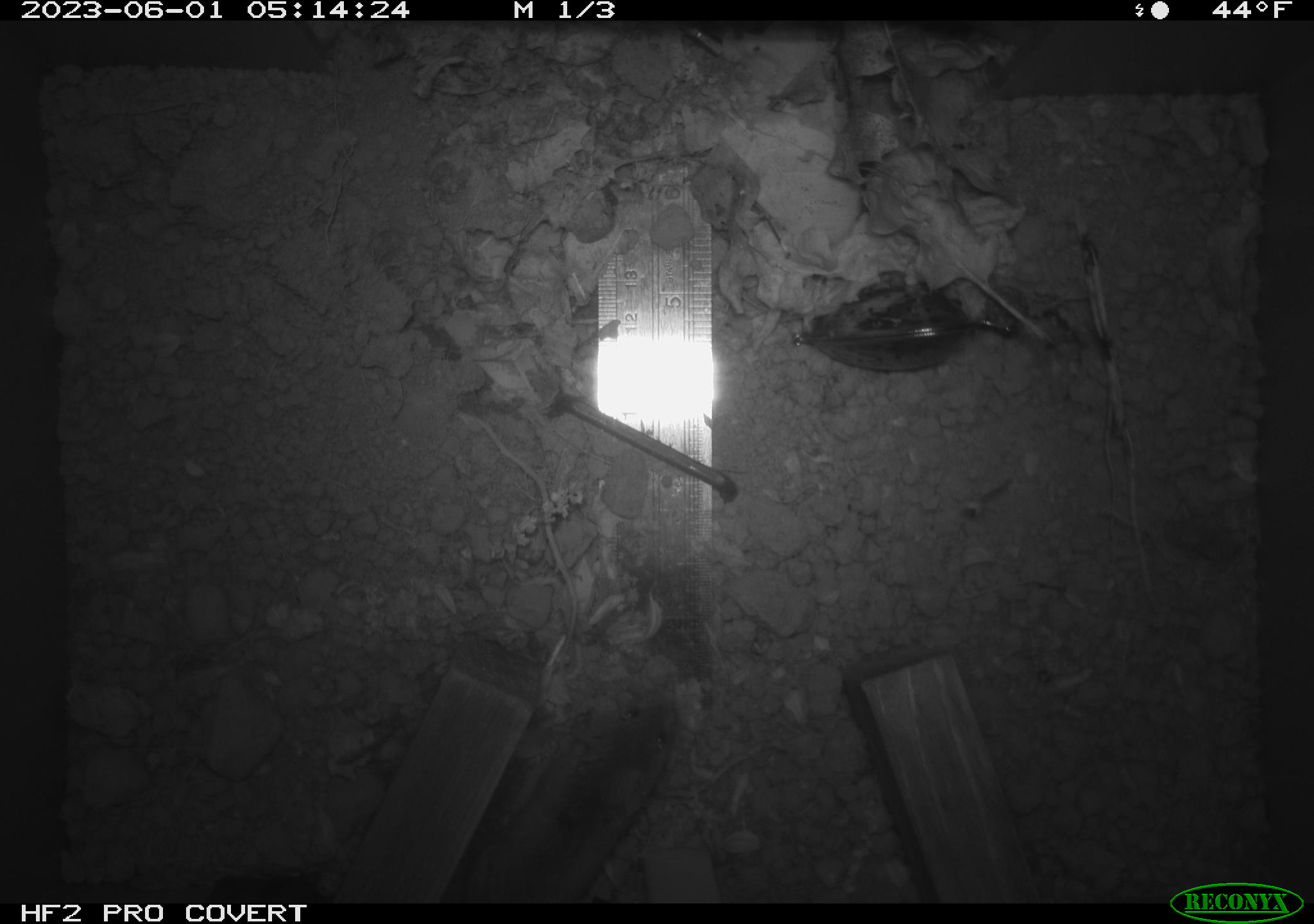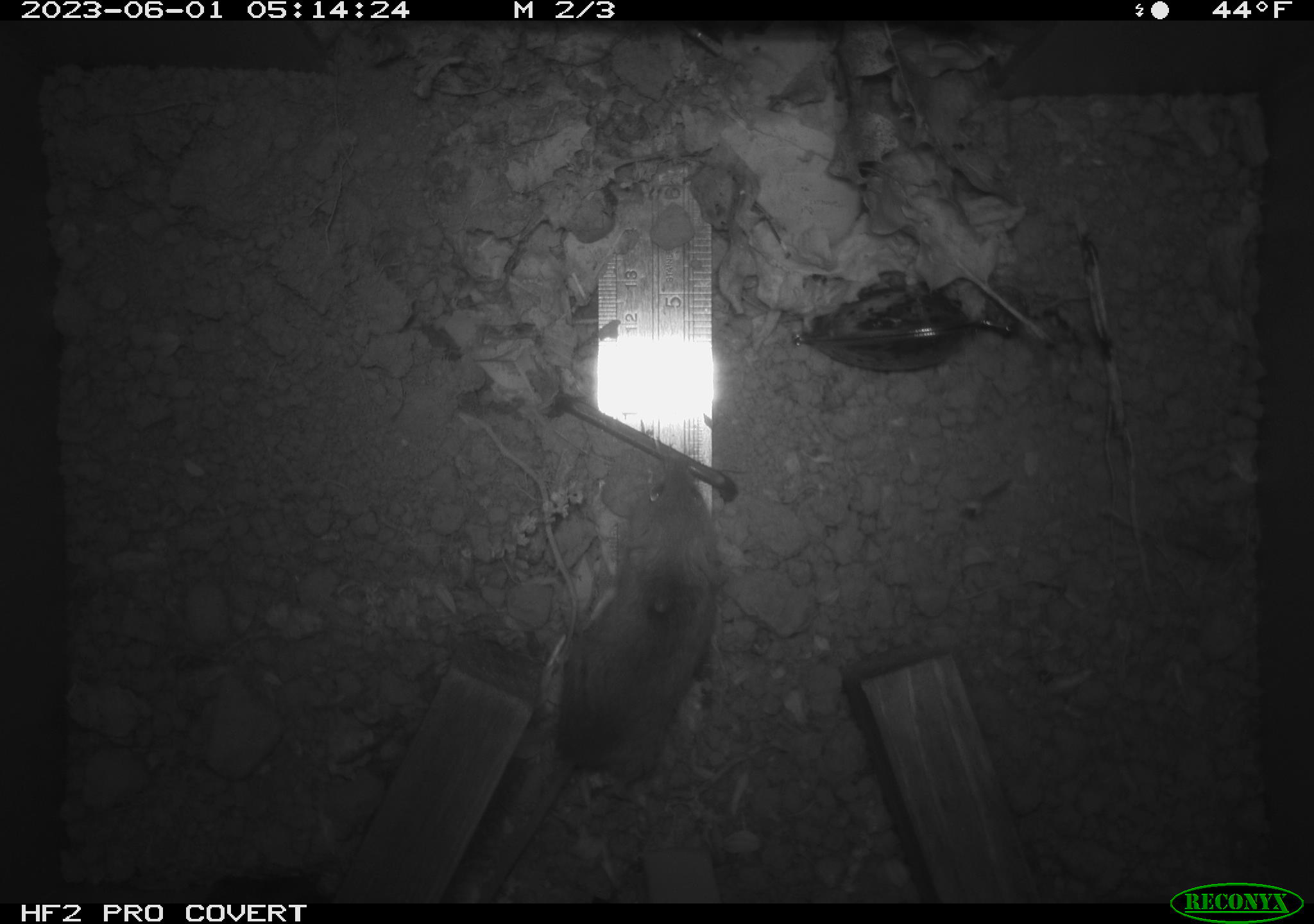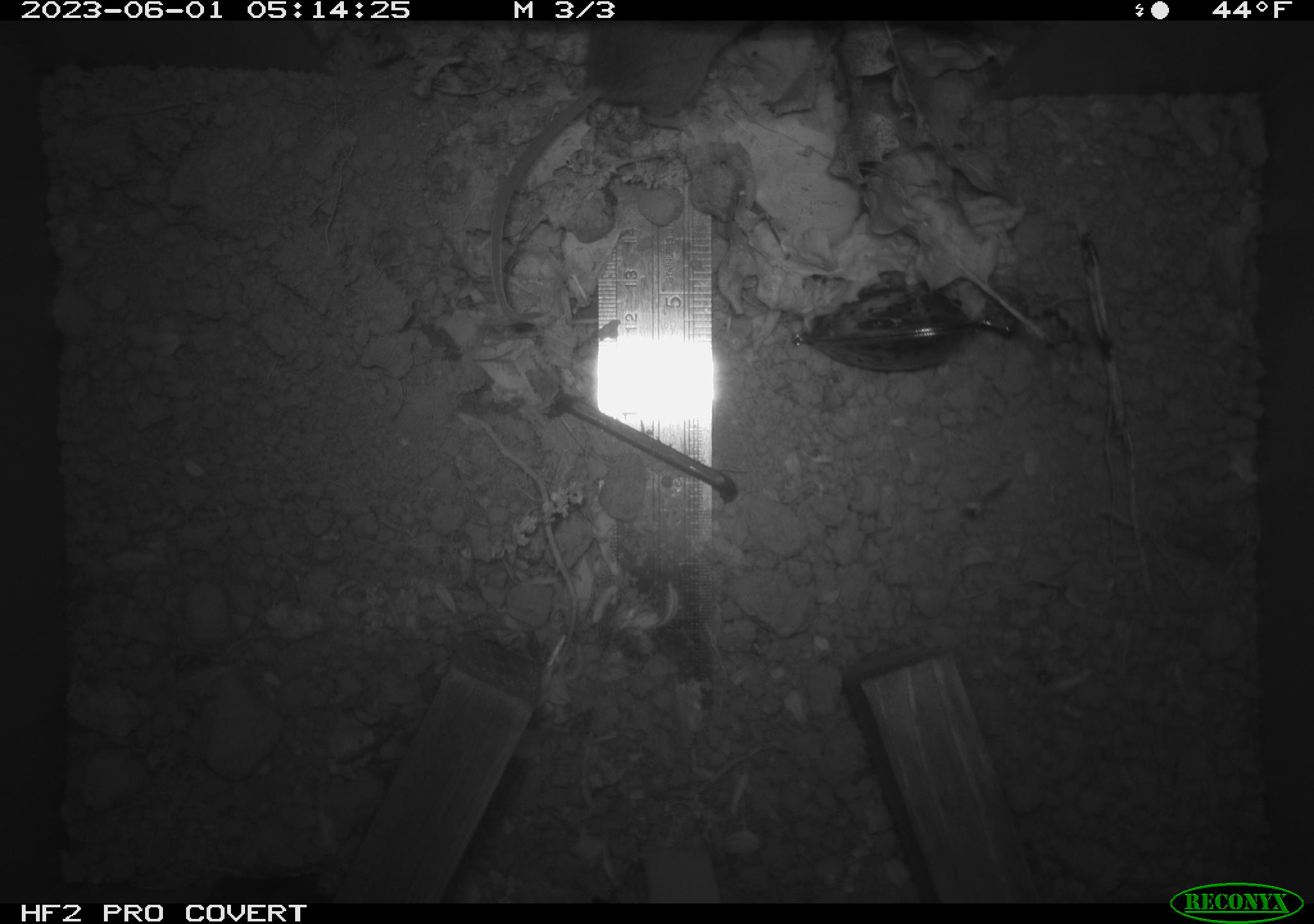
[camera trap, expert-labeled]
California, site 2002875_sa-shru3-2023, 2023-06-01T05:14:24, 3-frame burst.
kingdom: Animalia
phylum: Chordata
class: Mammalia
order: Rodentia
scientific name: Rodentia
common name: mouse species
Mouse species (Rodentia).